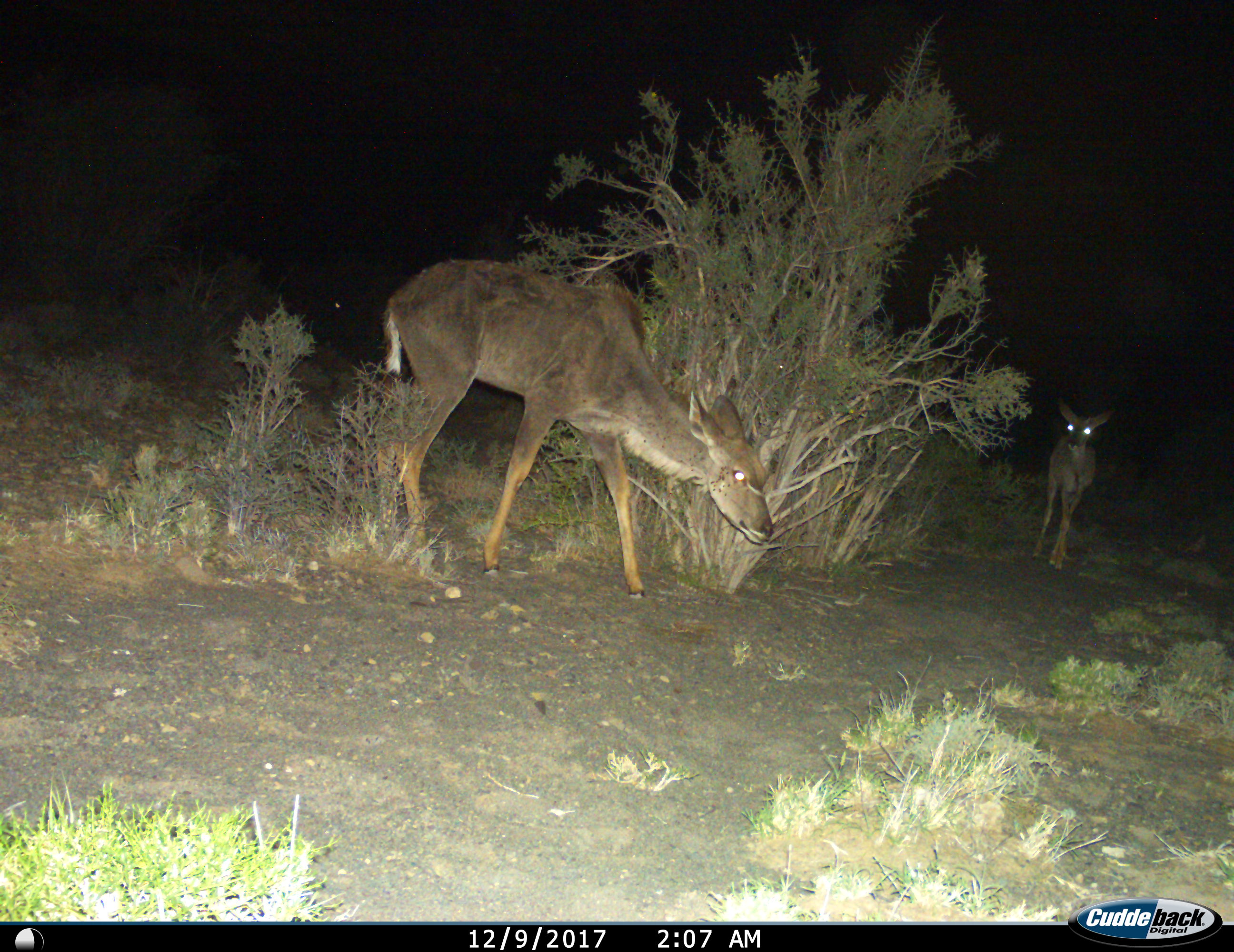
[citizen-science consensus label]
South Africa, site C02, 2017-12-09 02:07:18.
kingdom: Animalia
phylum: Chordata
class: Mammalia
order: Artiodactyla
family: Bovidae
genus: Tragelaphus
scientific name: Tragelaphus strepsiceros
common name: greater kudu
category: kudu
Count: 2.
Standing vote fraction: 57%.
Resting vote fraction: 0%.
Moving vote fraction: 57%.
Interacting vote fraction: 0%.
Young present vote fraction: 57%.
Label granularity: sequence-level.